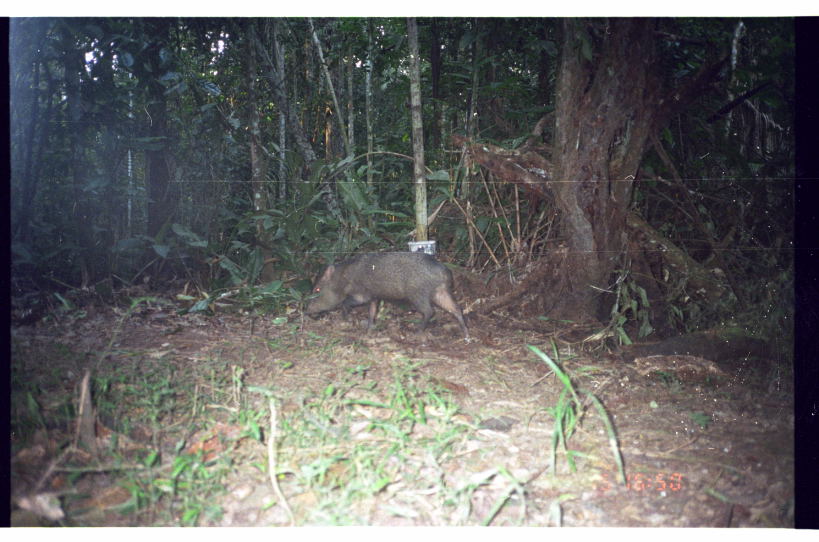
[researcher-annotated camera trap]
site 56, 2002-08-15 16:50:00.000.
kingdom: Animalia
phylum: Chordata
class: Mammalia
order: Artiodactyla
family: Tayassuidae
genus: Pecari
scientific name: Pecari tajacu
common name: collared peccary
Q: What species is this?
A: Pecari tajacu (collared peccary).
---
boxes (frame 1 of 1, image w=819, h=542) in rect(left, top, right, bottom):
pecari tajacu: rect(303, 250, 472, 344)